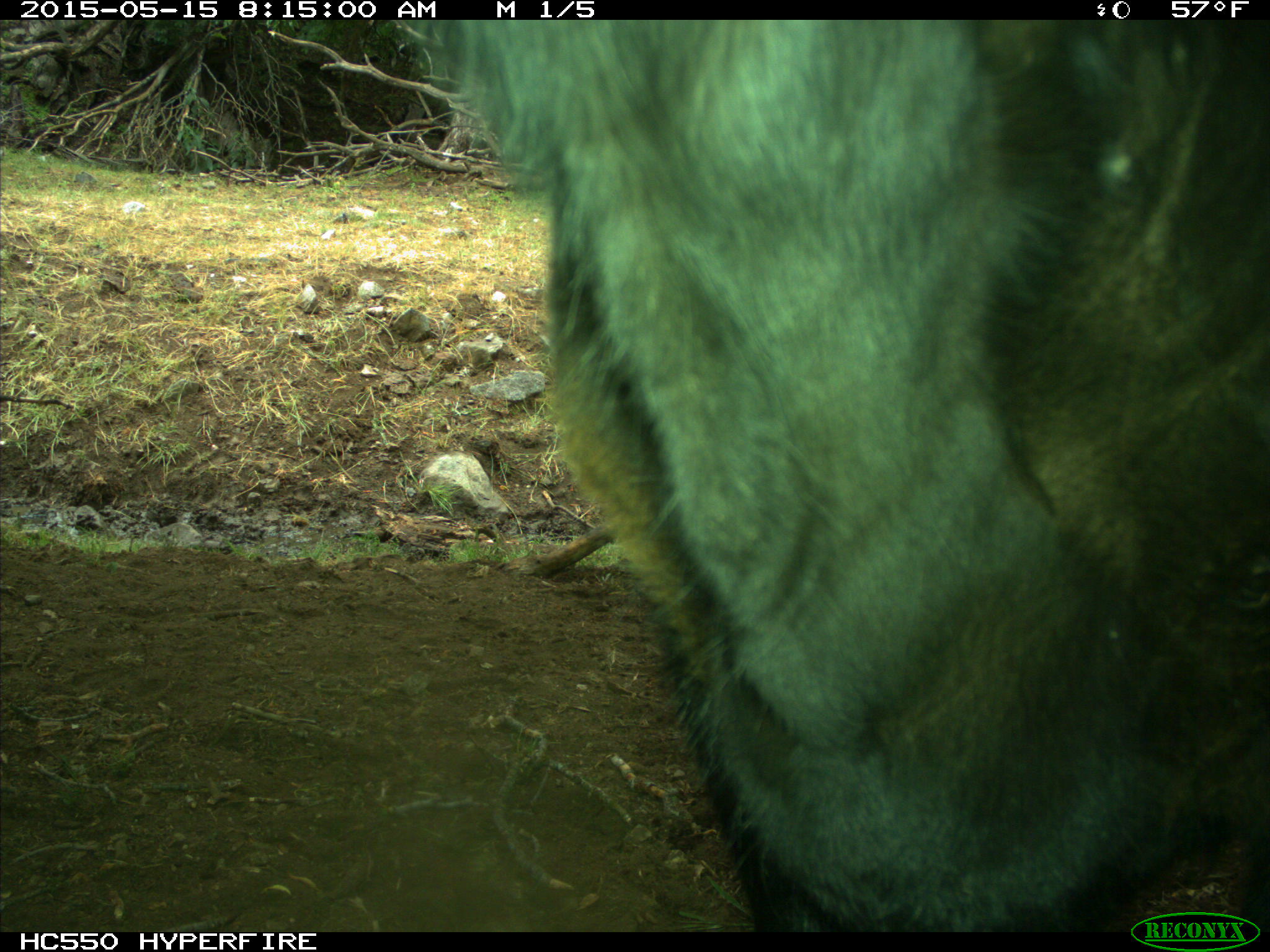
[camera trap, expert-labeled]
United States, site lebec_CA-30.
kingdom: Animalia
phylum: Chordata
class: Mammalia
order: Artiodactyla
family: Bovidae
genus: Bos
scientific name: Bos taurus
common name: domestic cow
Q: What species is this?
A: Bos taurus (domestic cow).